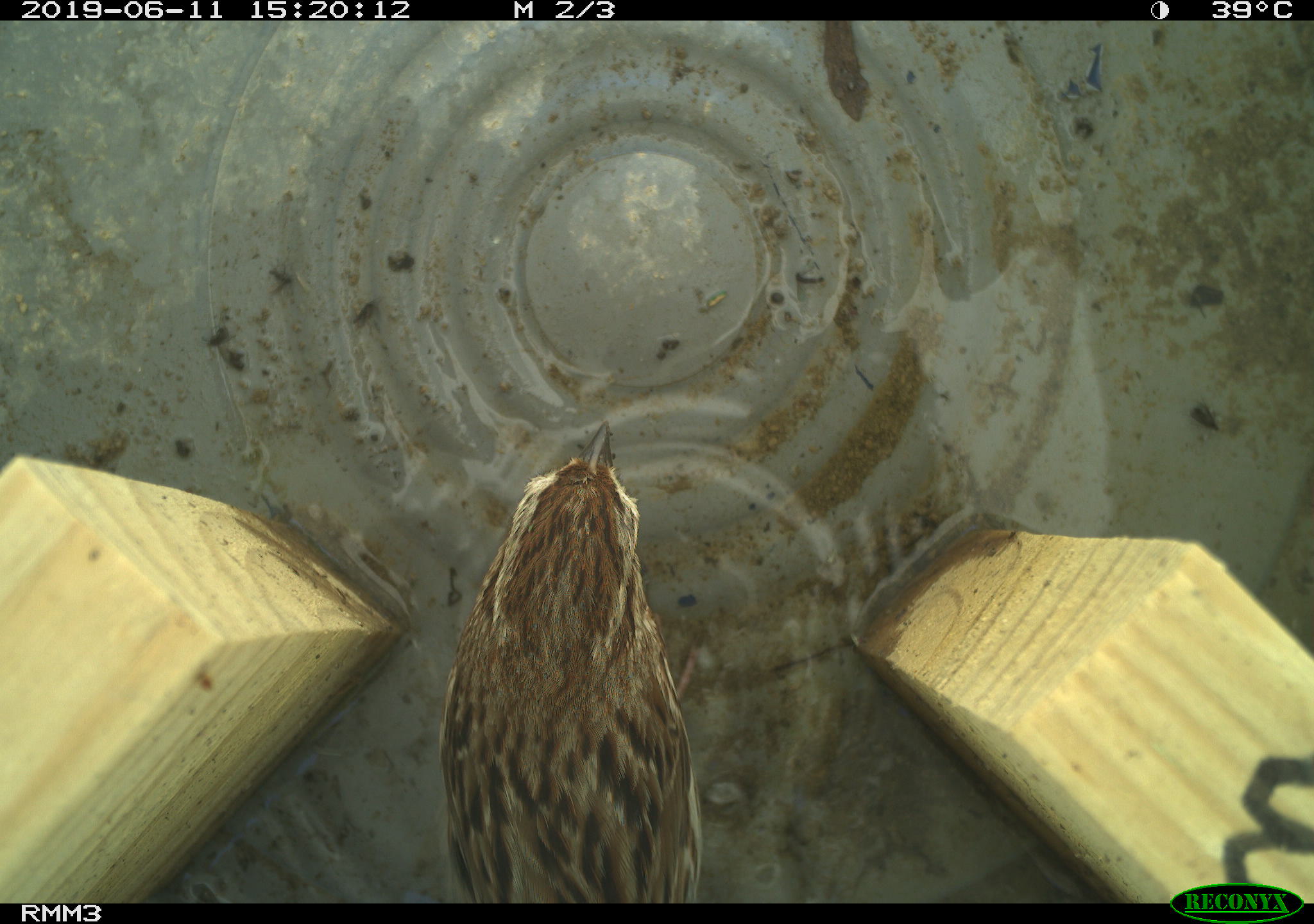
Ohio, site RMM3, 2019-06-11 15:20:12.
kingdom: Animalia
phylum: Chordata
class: Aves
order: Passeriformes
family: Passerellidae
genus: Melospiza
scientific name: Melospiza melodia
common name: song sparrow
Song sparrow (Melospiza melodia).